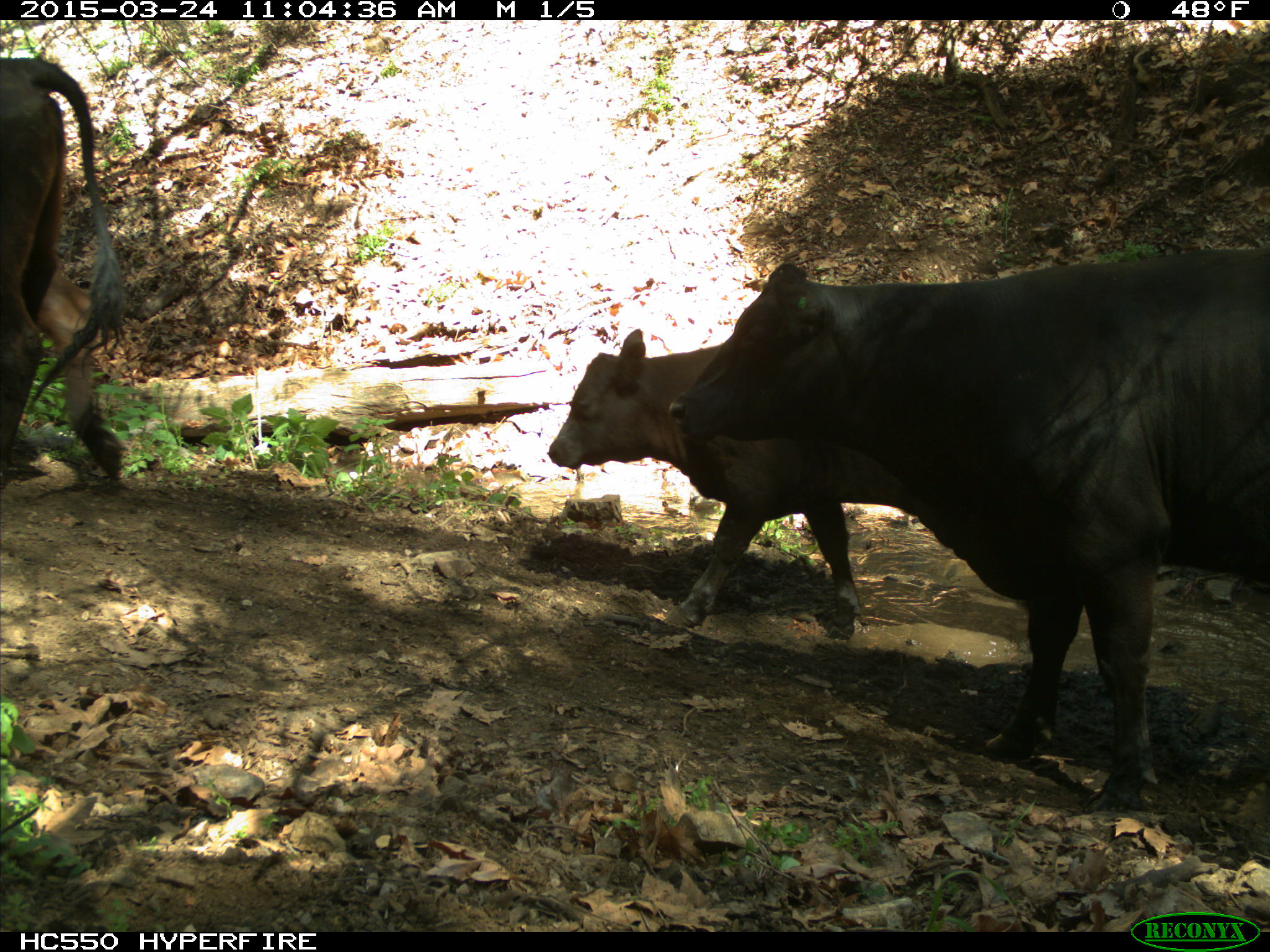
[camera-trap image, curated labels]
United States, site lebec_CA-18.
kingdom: Animalia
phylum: Chordata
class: Mammalia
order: Artiodactyla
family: Bovidae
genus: Bos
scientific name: Bos taurus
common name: domestic cow